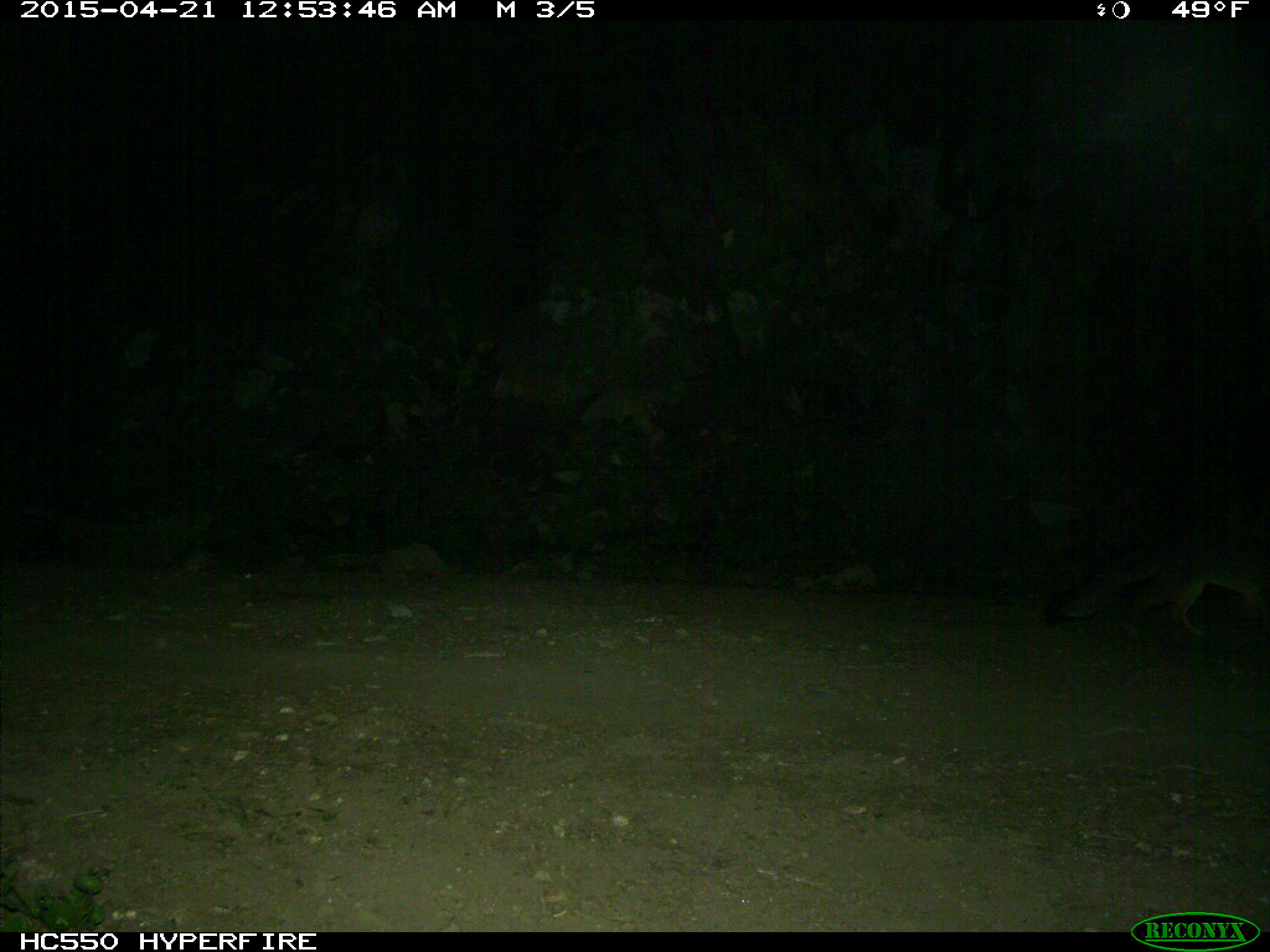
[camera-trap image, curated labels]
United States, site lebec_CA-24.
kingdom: Animalia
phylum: Chordata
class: Mammalia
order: Carnivora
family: Canidae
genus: Urocyon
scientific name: Urocyon cinereoargenteus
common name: gray fox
Urocyon cinereoargenteus (gray fox).